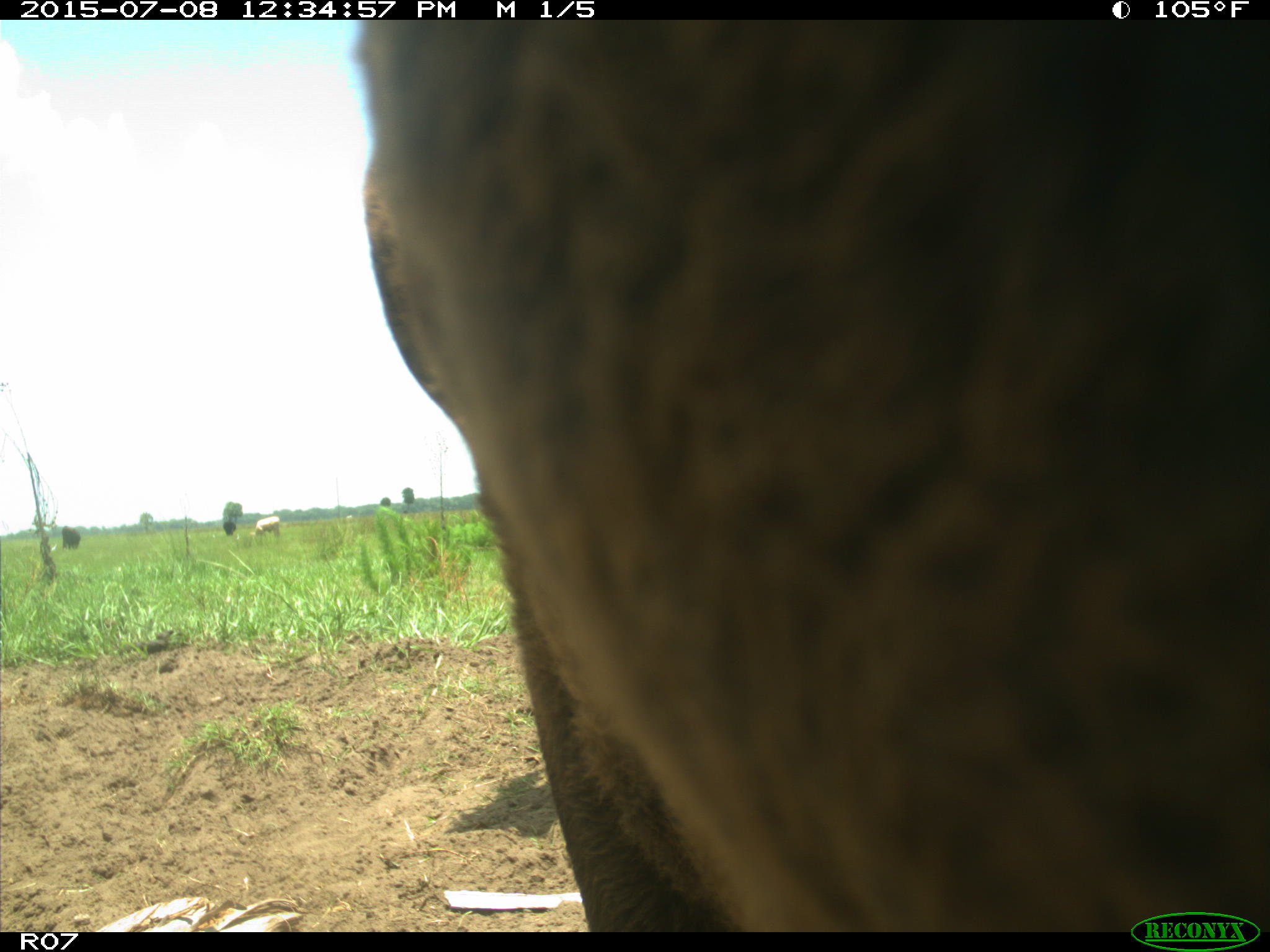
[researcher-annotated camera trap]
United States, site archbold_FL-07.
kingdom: Animalia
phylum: Chordata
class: Mammalia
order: Artiodactyla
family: Bovidae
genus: Bos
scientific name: Bos taurus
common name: domestic cow